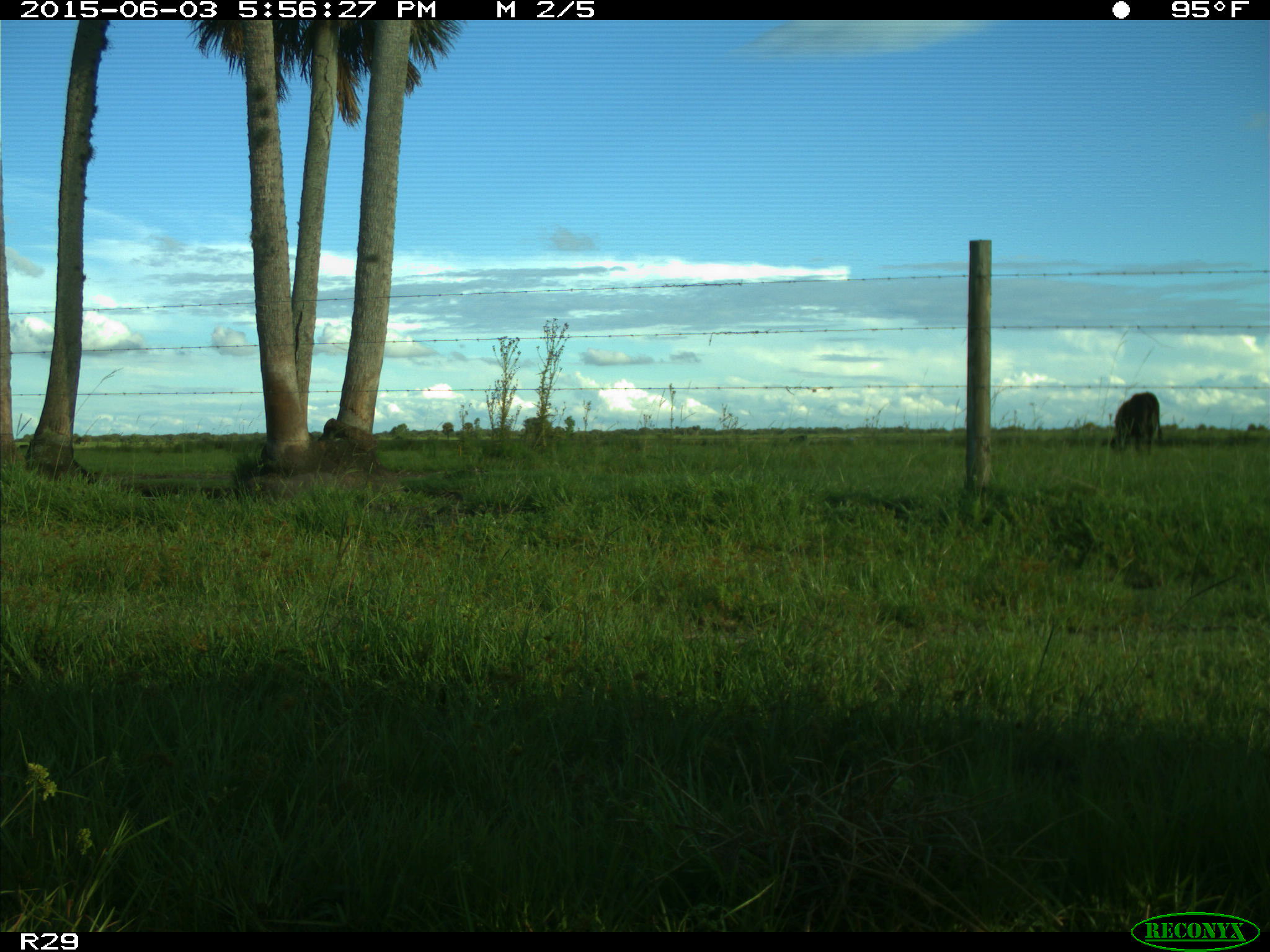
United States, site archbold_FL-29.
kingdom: Animalia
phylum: Chordata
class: Mammalia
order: Artiodactyla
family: Bovidae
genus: Bos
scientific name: Bos taurus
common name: domestic cow